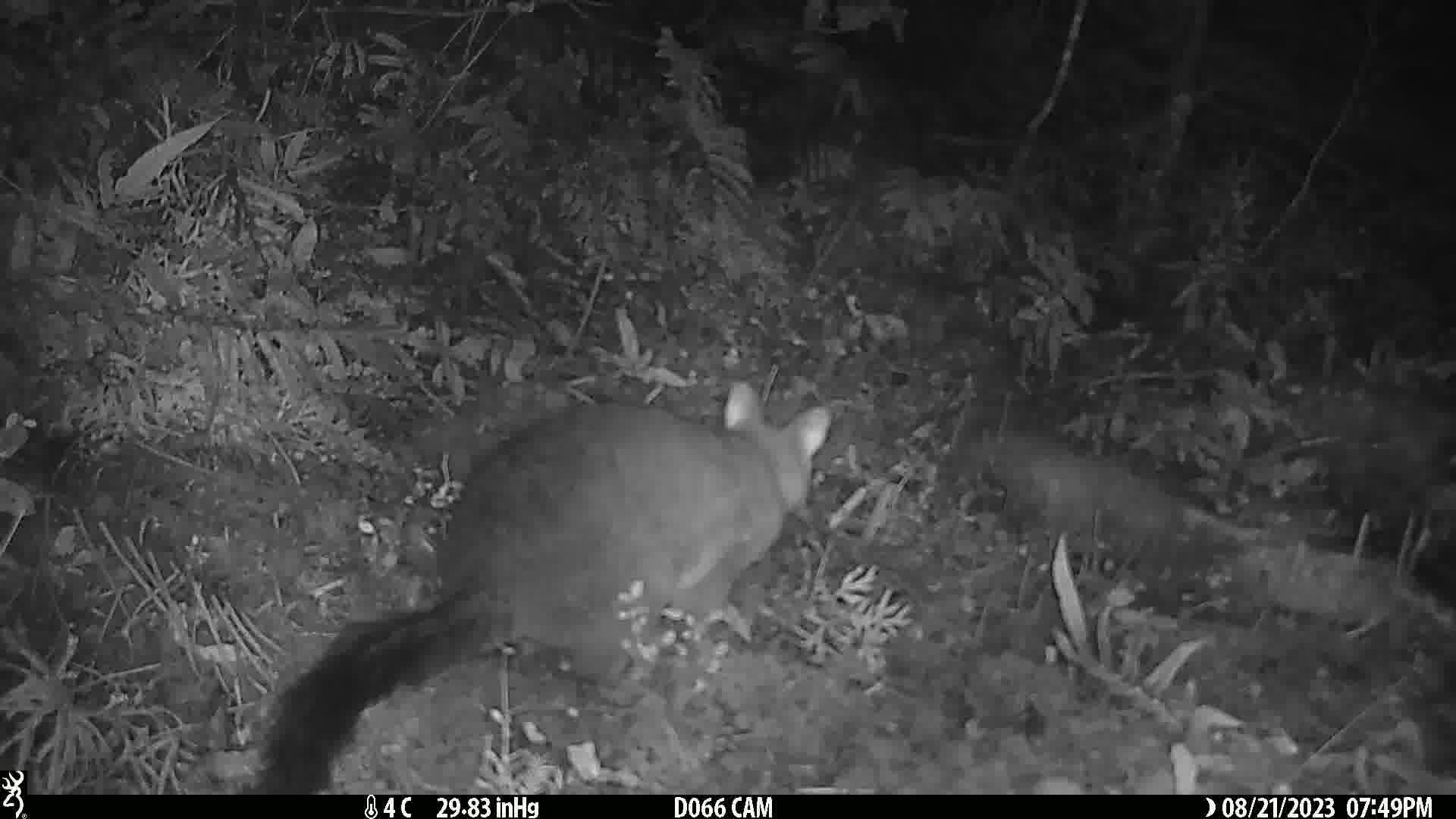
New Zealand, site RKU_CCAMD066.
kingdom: Animalia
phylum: Chordata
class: Mammalia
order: Diprotodontia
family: Phalangeridae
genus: Trichosurus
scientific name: Trichosurus vulpecula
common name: common brushtail possum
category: possum